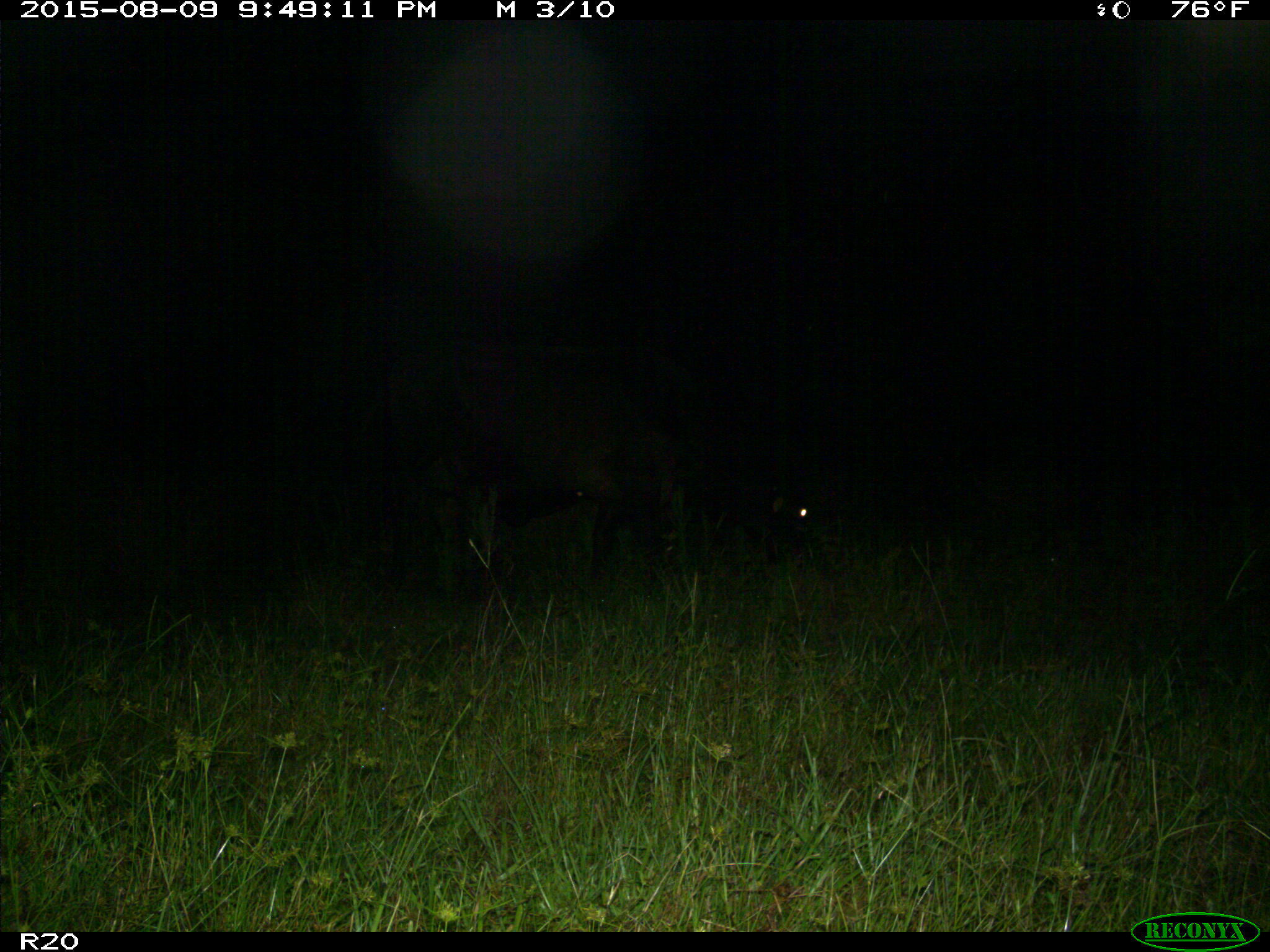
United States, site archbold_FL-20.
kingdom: Animalia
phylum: Chordata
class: Mammalia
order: Artiodactyla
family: Bovidae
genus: Bos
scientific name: Bos taurus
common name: domestic cow